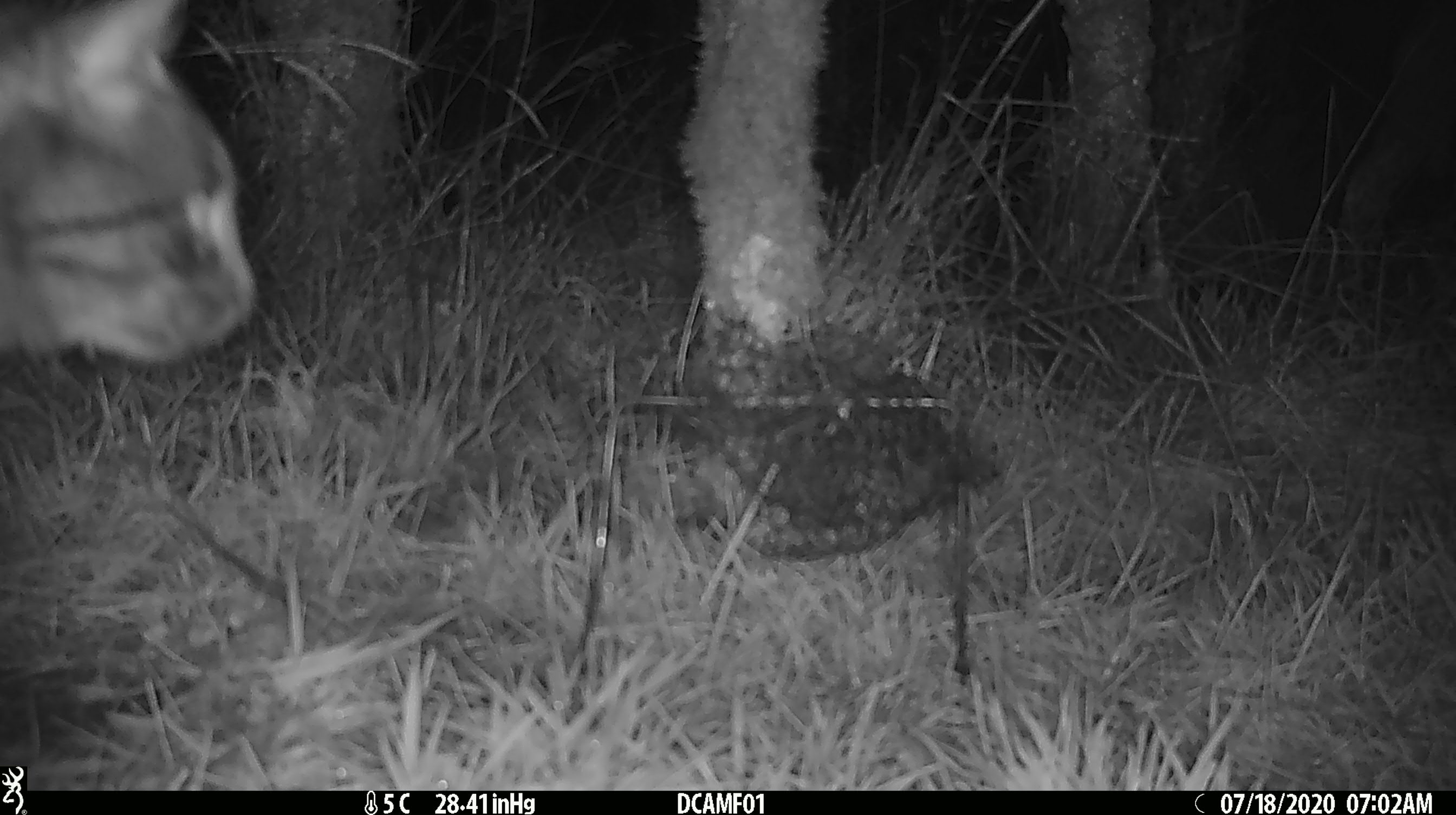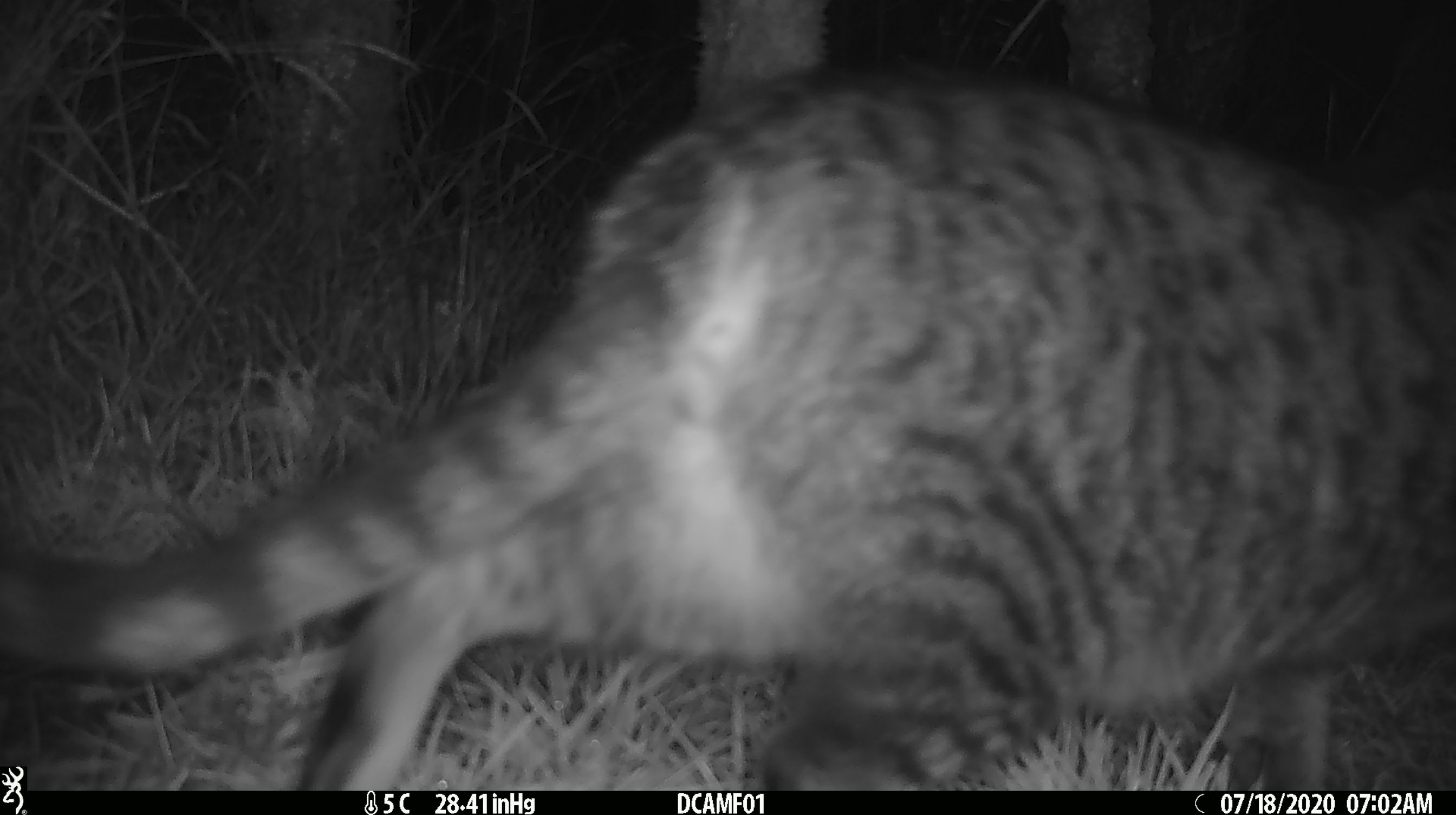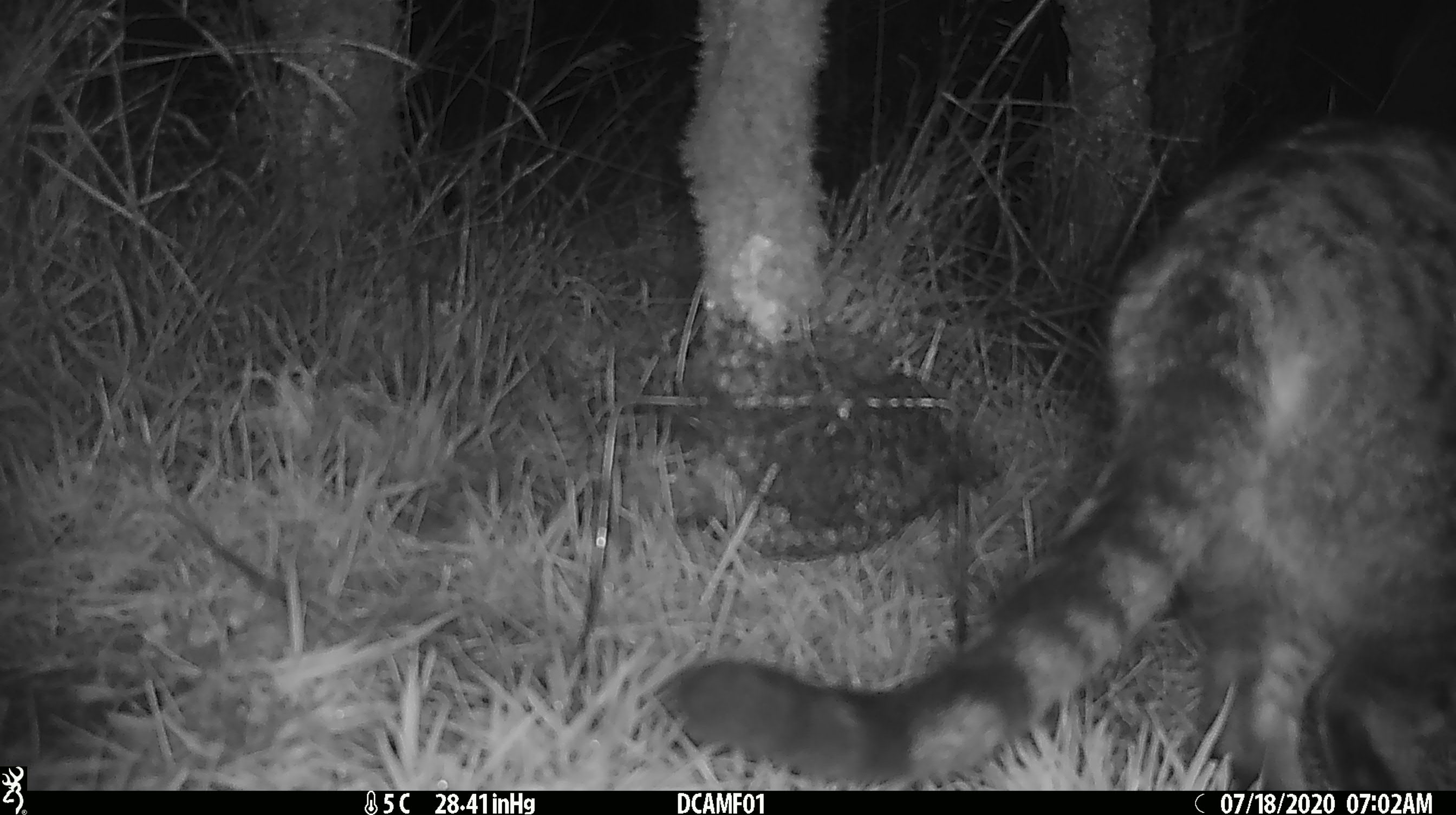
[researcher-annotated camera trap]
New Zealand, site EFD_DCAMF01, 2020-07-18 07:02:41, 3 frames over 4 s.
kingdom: Animalia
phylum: Chordata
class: Mammalia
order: Carnivora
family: Felidae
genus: Felis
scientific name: Felis catus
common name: domestic cat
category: cat